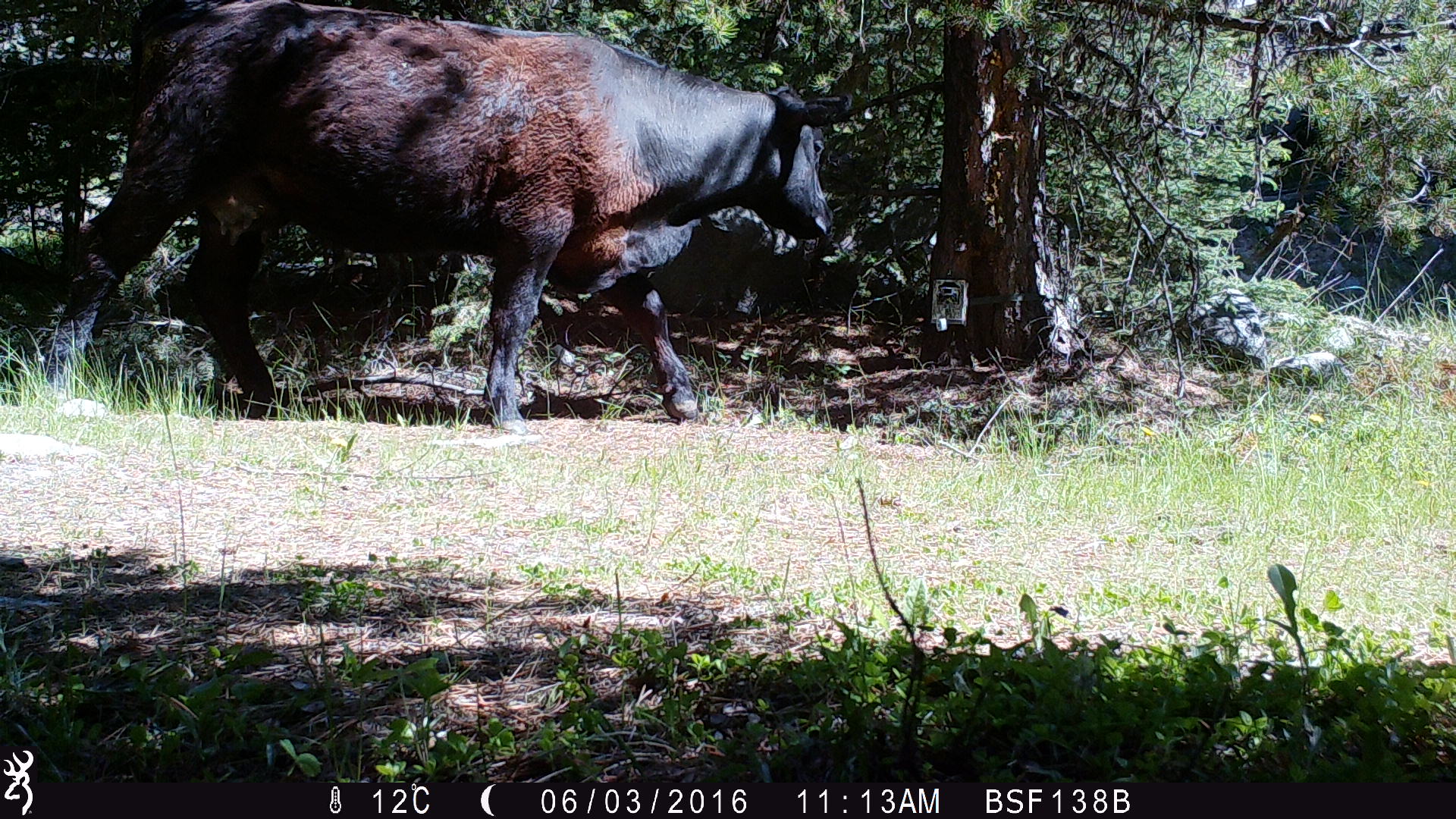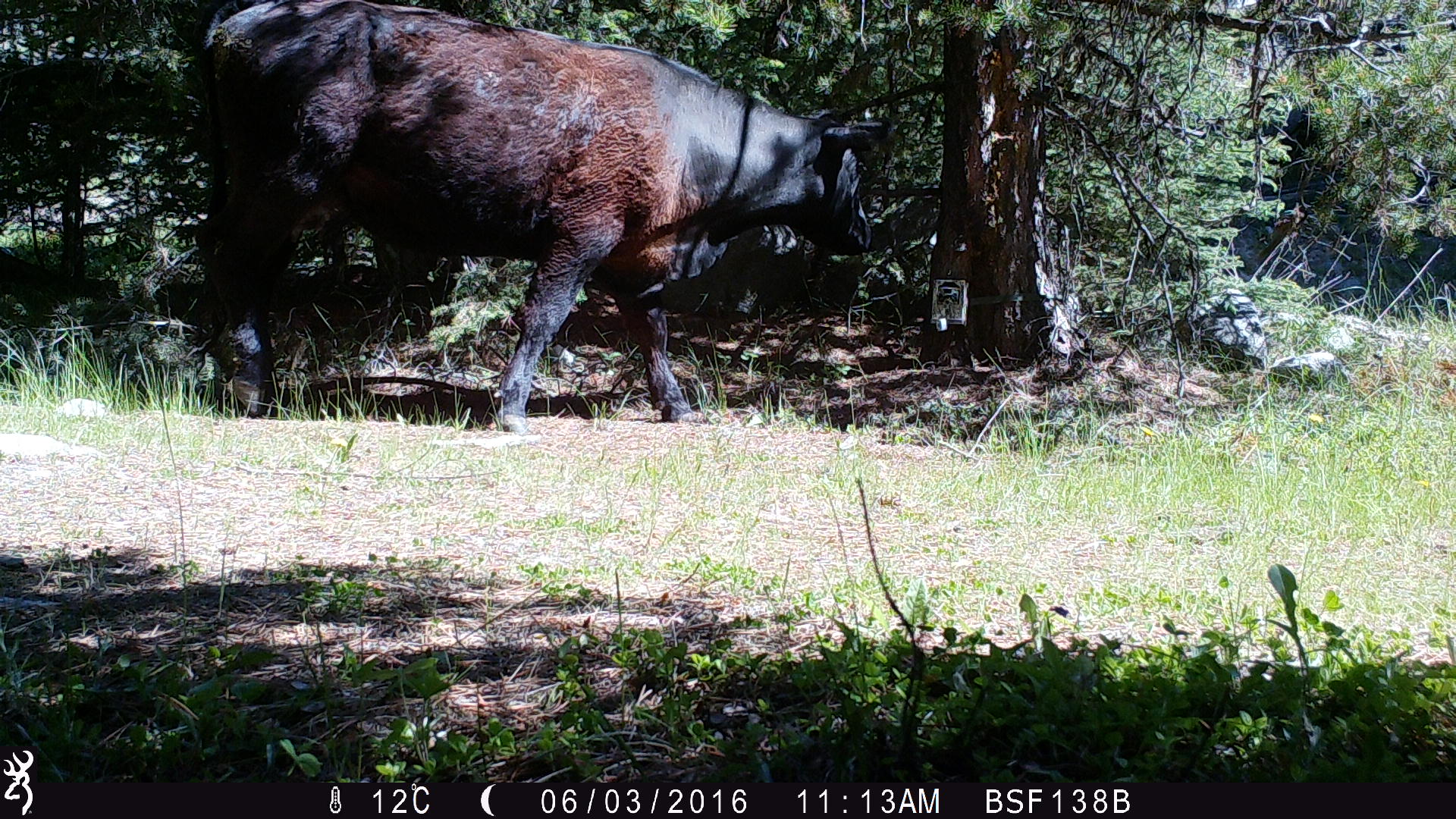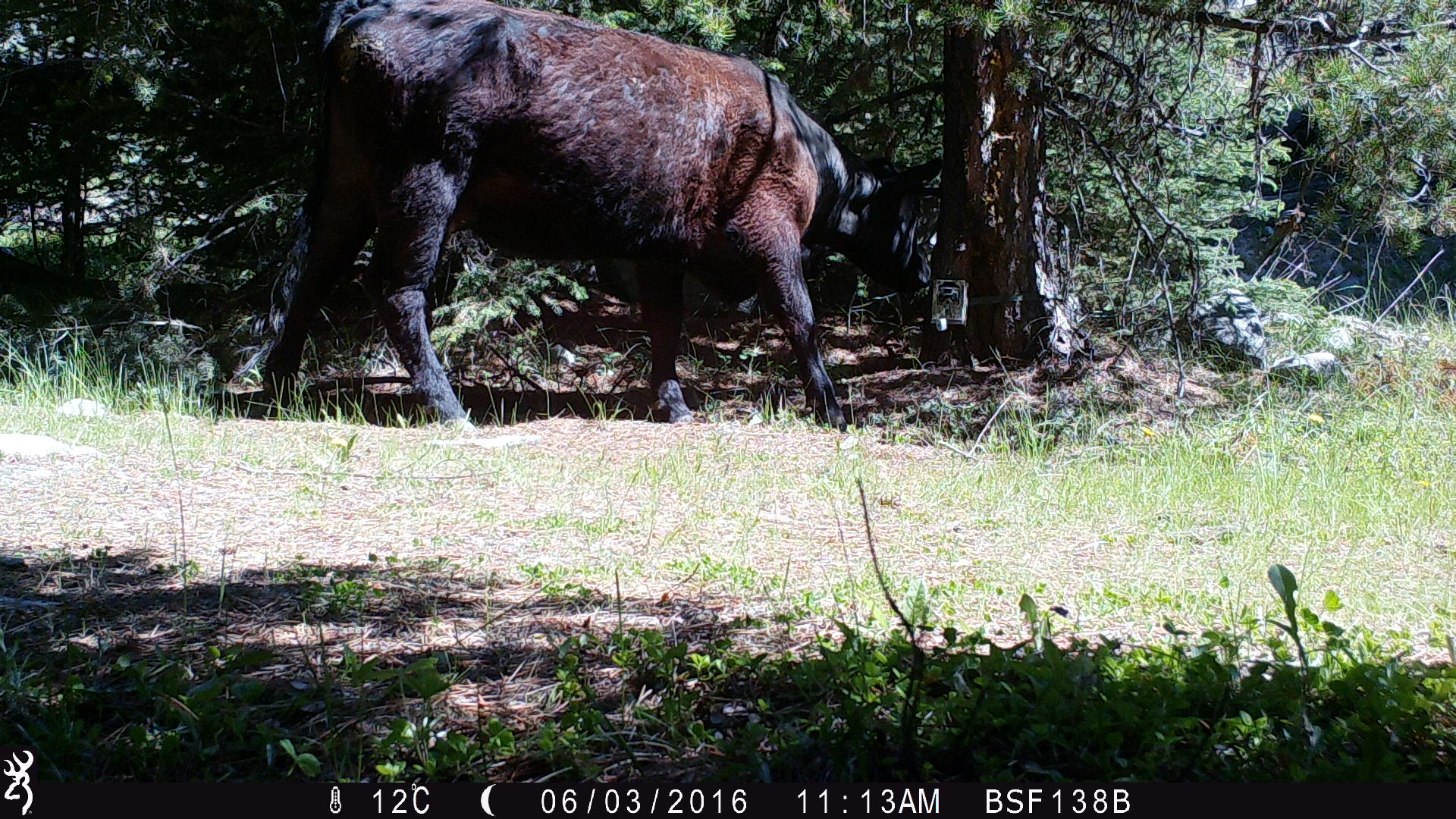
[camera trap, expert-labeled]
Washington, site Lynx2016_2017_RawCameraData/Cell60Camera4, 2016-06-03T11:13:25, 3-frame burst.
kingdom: Animalia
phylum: Chordata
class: Mammalia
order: Artiodactyla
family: Bovidae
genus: Bos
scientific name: Bos taurus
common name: domestic cattle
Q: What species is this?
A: Domestic cattle (Bos taurus).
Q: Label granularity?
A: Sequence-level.